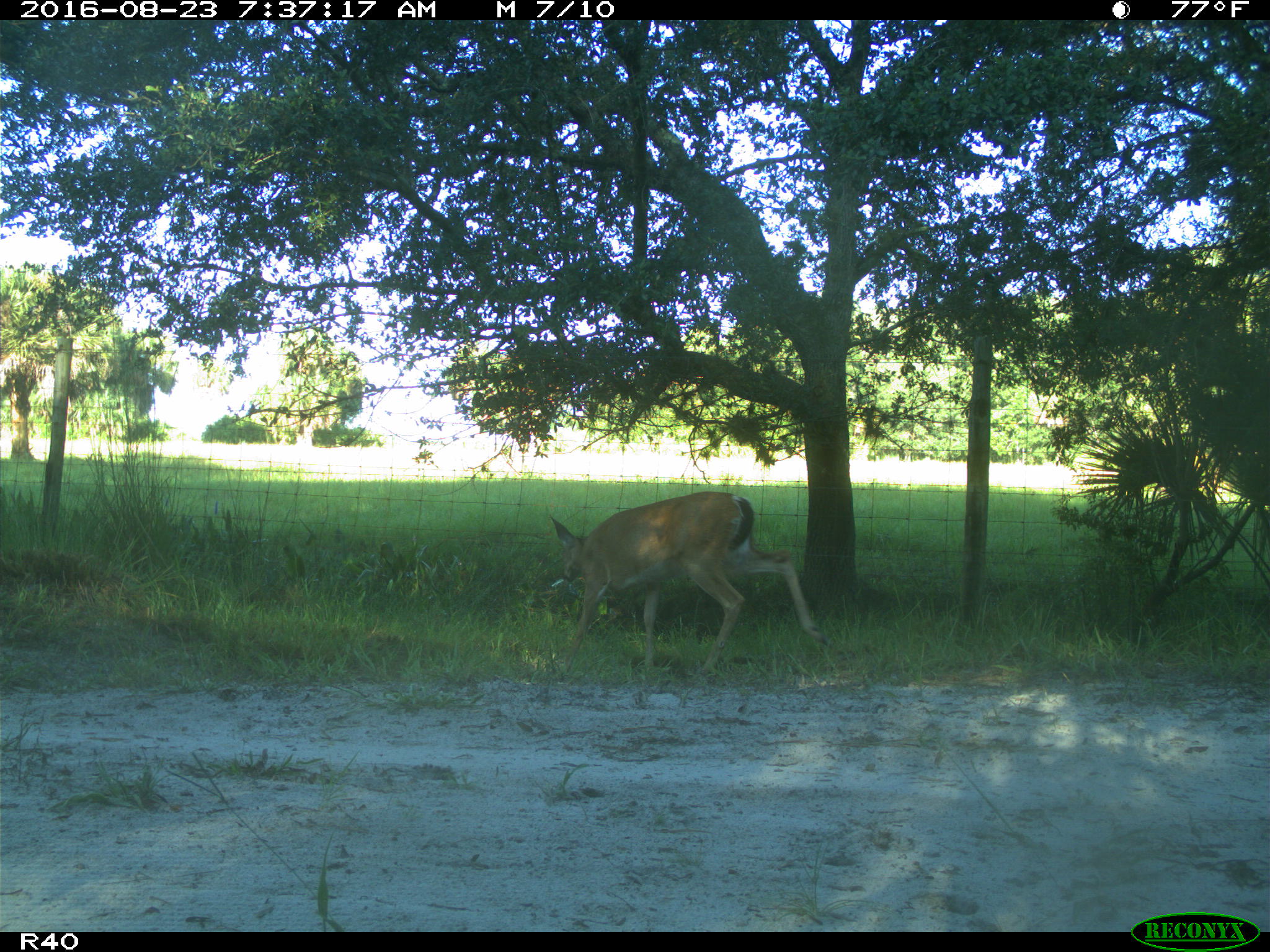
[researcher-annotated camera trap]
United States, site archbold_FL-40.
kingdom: Animalia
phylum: Chordata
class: Mammalia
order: Artiodactyla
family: Cervidae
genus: Odocoileus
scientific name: Odocoileus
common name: deer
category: unidentified deer